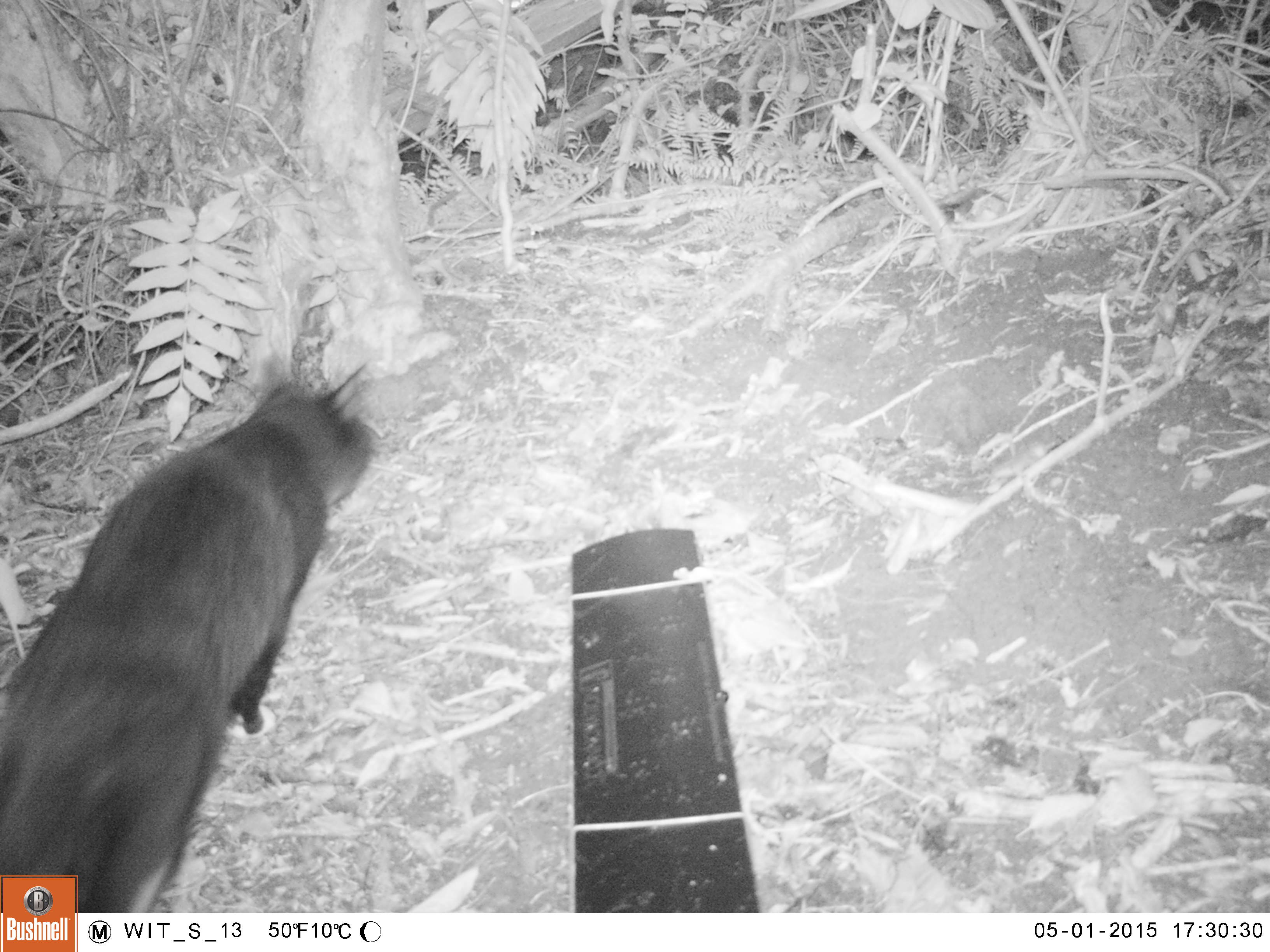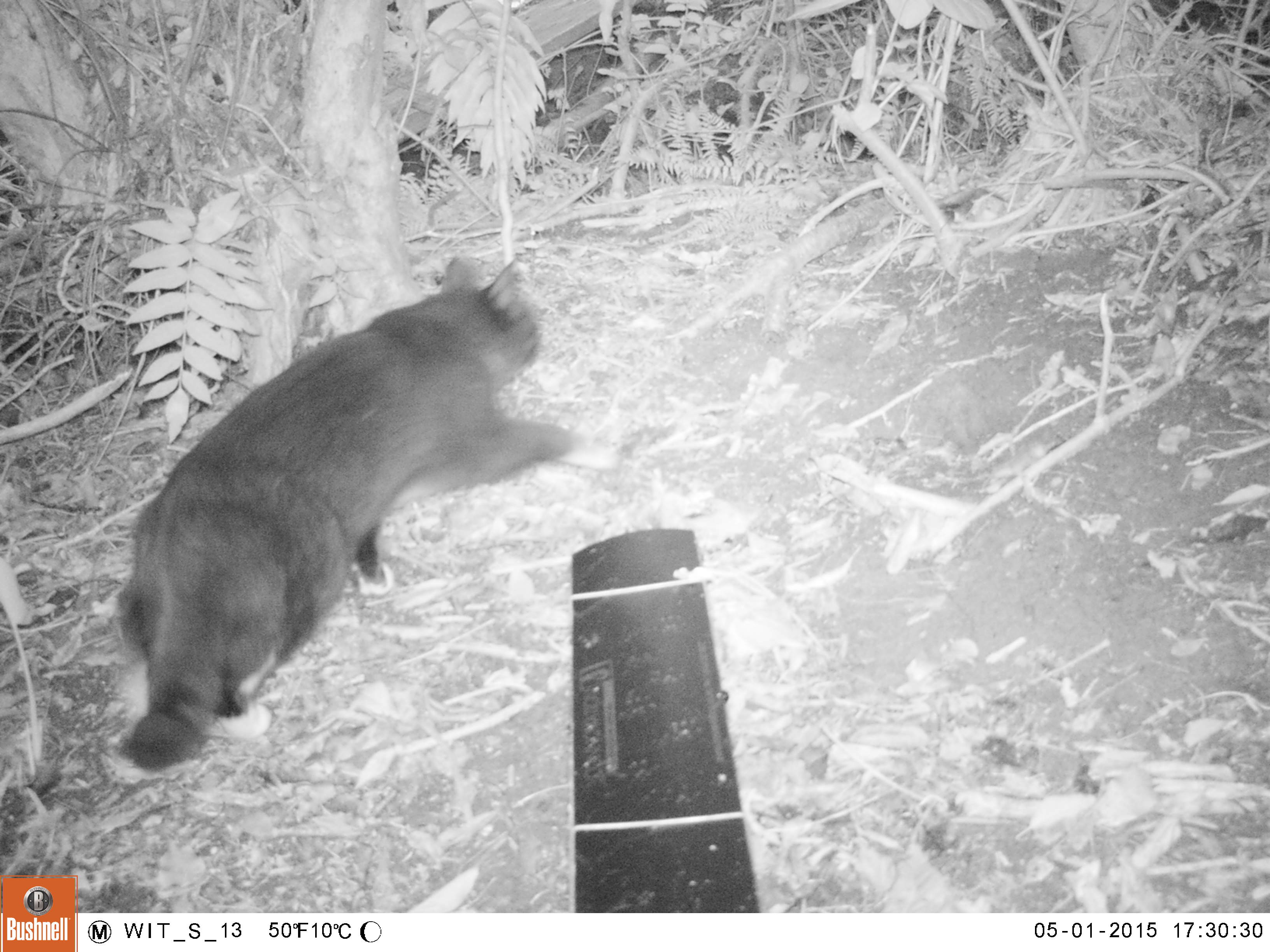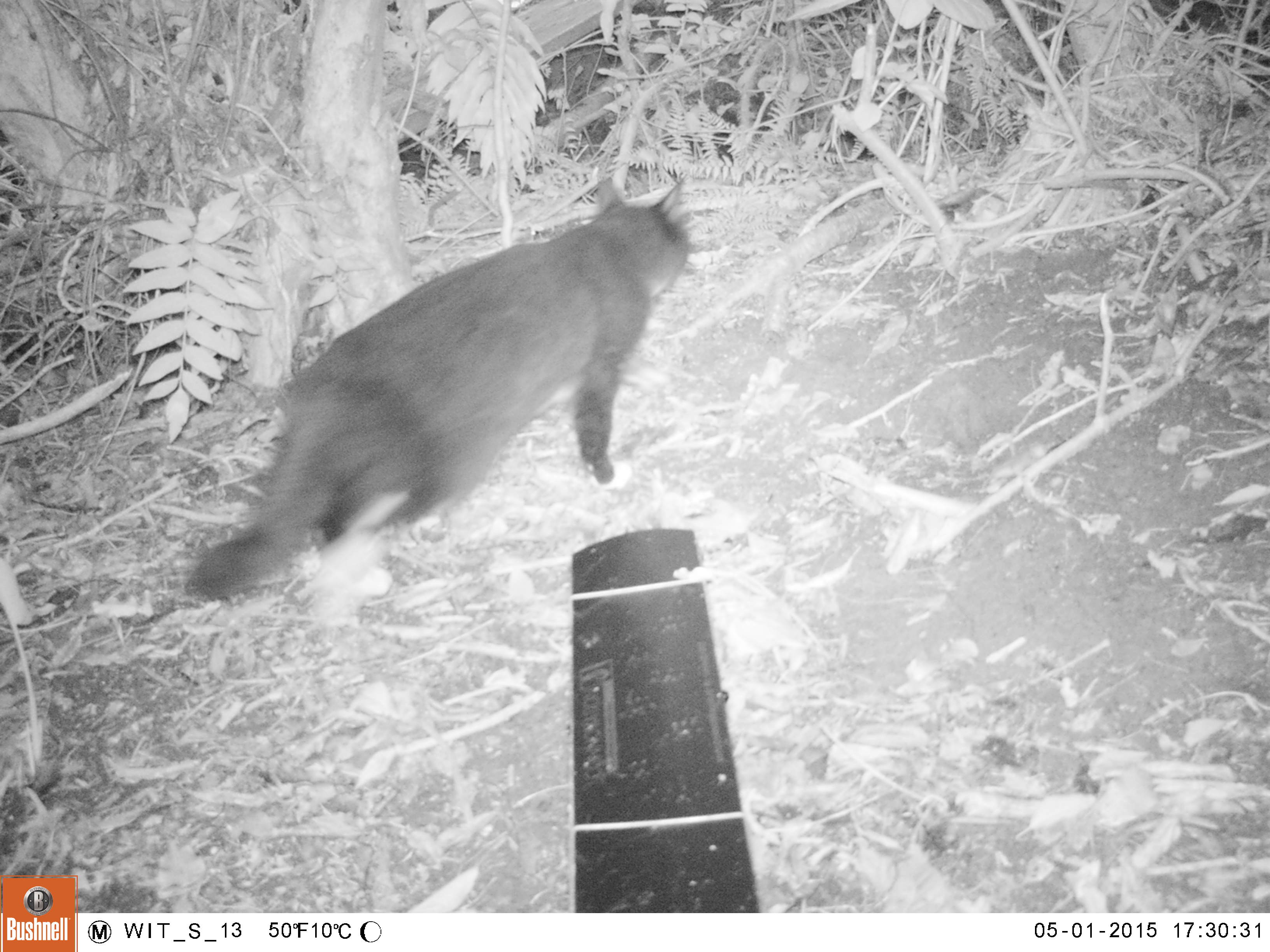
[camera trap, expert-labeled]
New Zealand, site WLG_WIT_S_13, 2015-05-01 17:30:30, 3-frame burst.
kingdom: Animalia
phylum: Chordata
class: Mammalia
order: Carnivora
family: Felidae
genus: Felis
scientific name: Felis catus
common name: domestic cat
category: cat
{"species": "cat (domestic cat) (Felis catus)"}